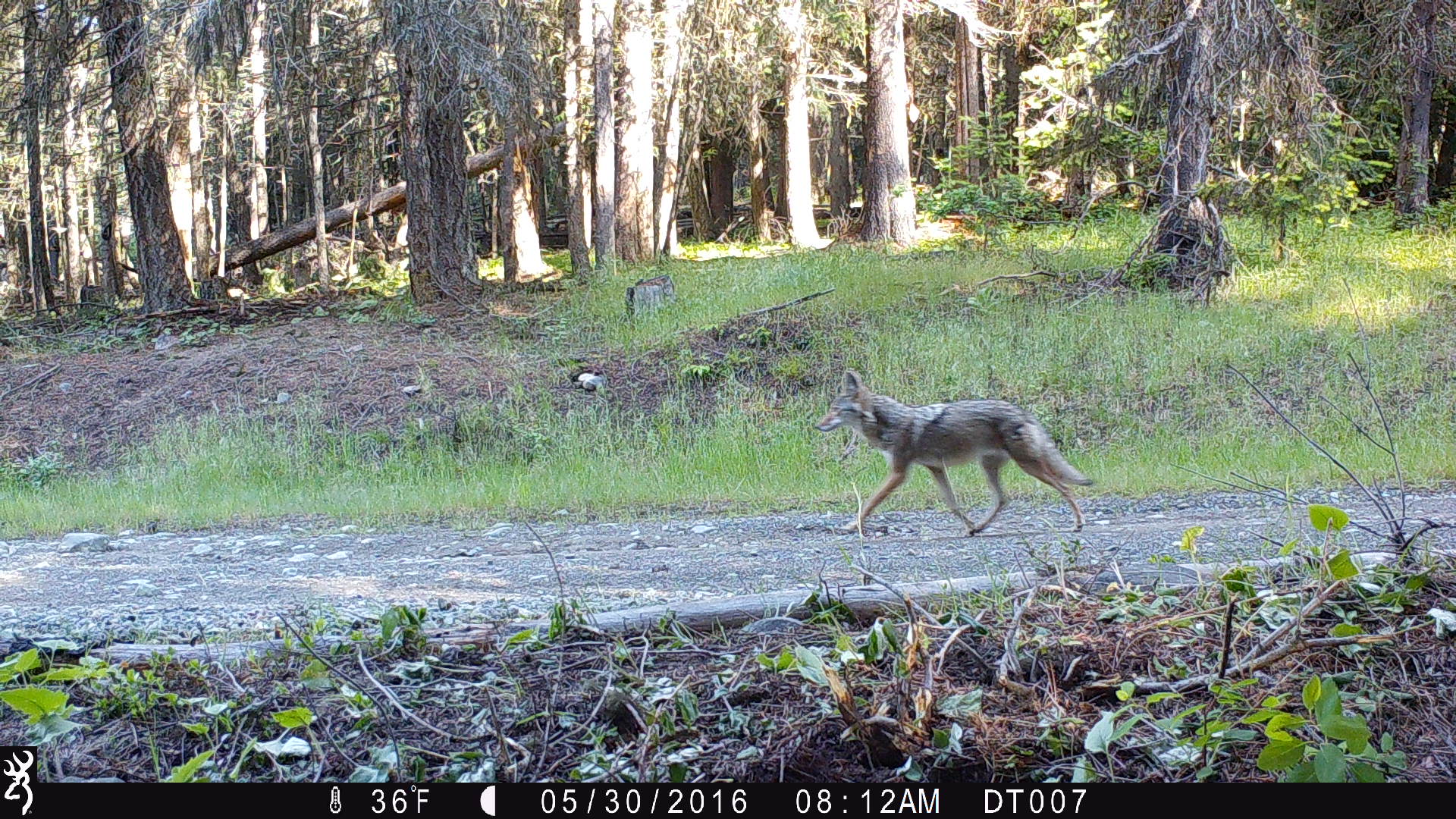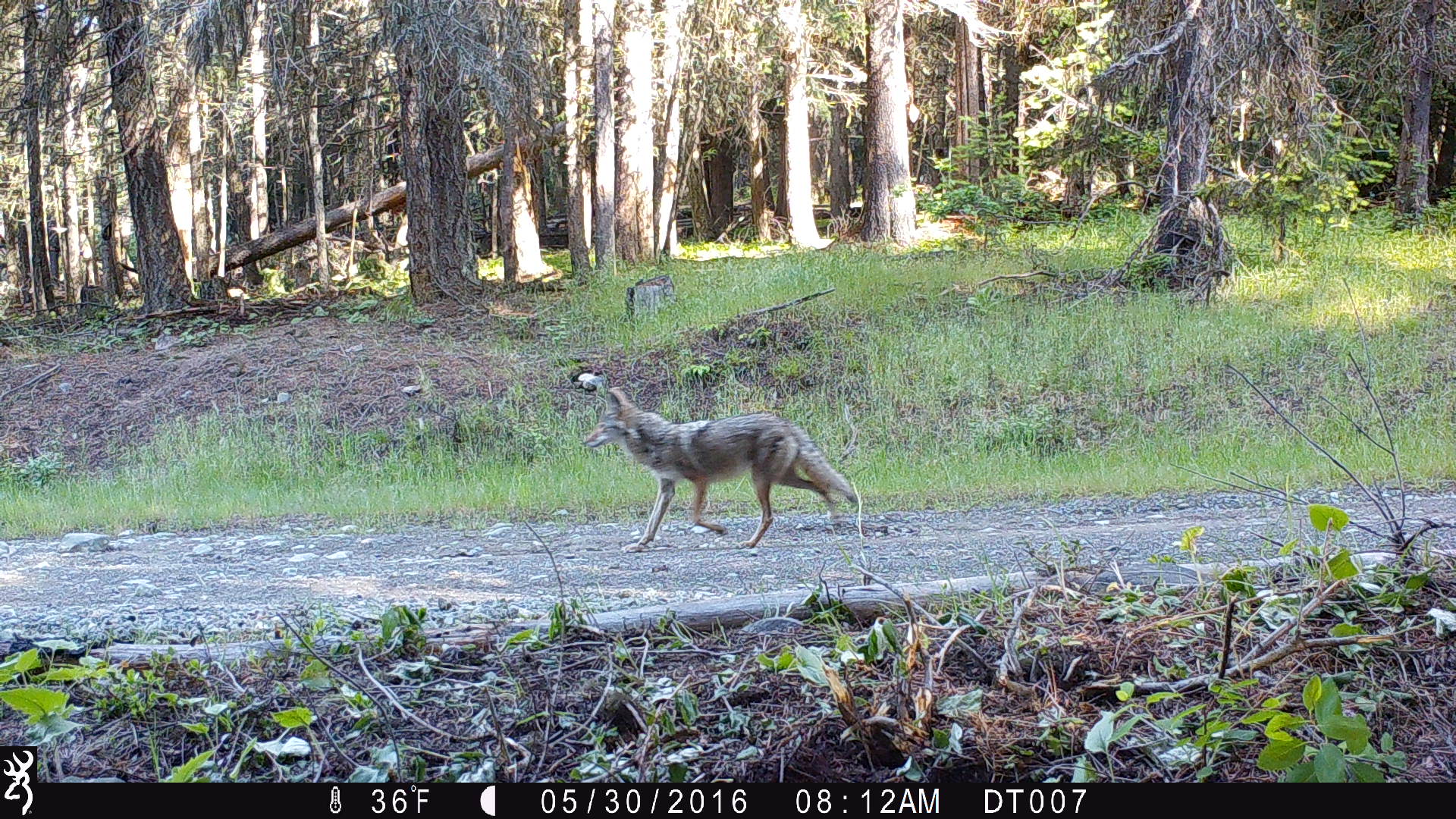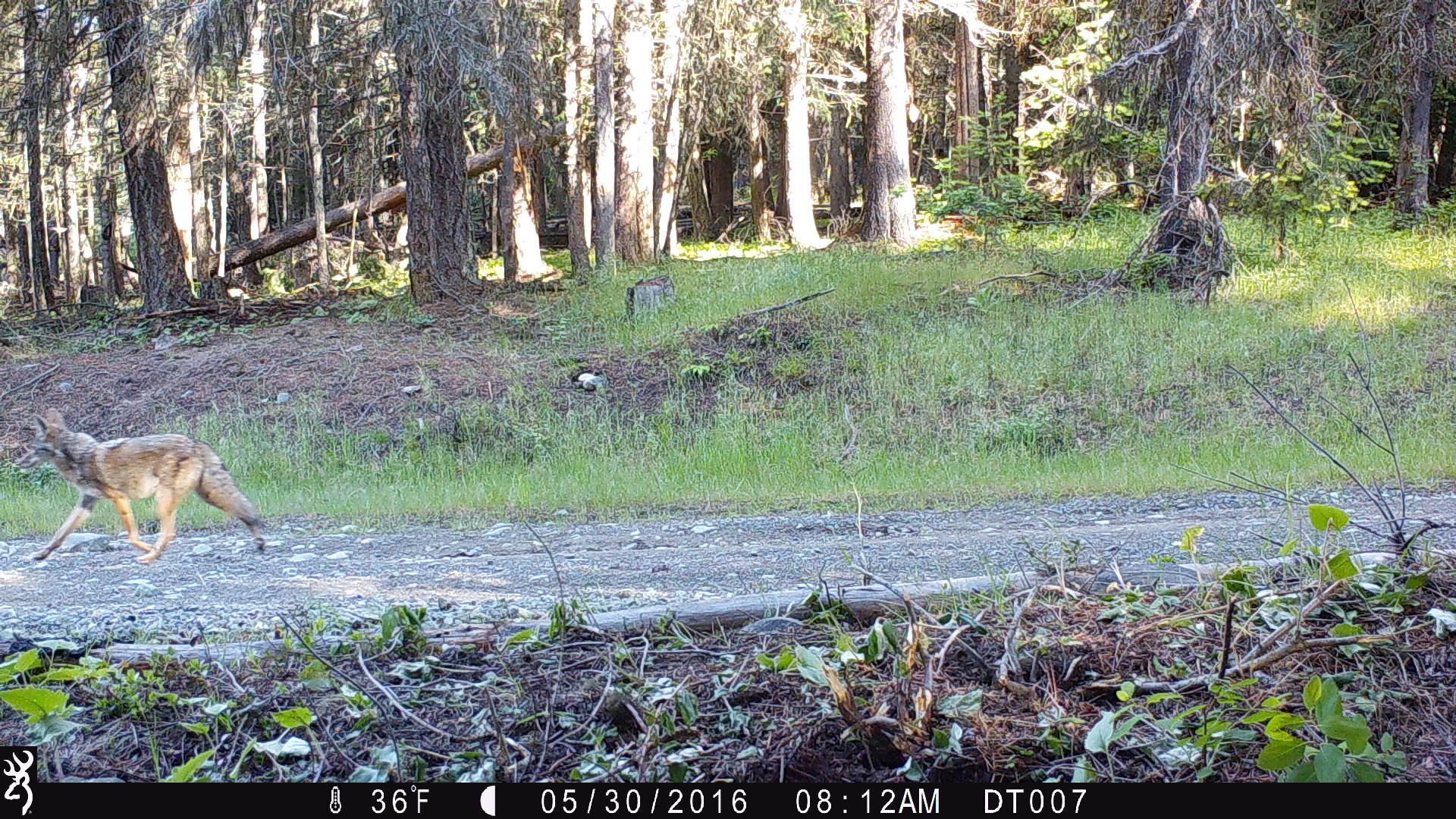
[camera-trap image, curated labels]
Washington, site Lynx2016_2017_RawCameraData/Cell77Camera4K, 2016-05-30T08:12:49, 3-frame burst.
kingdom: Animalia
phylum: Chordata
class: Mammalia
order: Carnivora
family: Canidae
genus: Canis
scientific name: Canis latrans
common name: coyote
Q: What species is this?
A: Canis latrans (coyote).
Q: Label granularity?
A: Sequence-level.